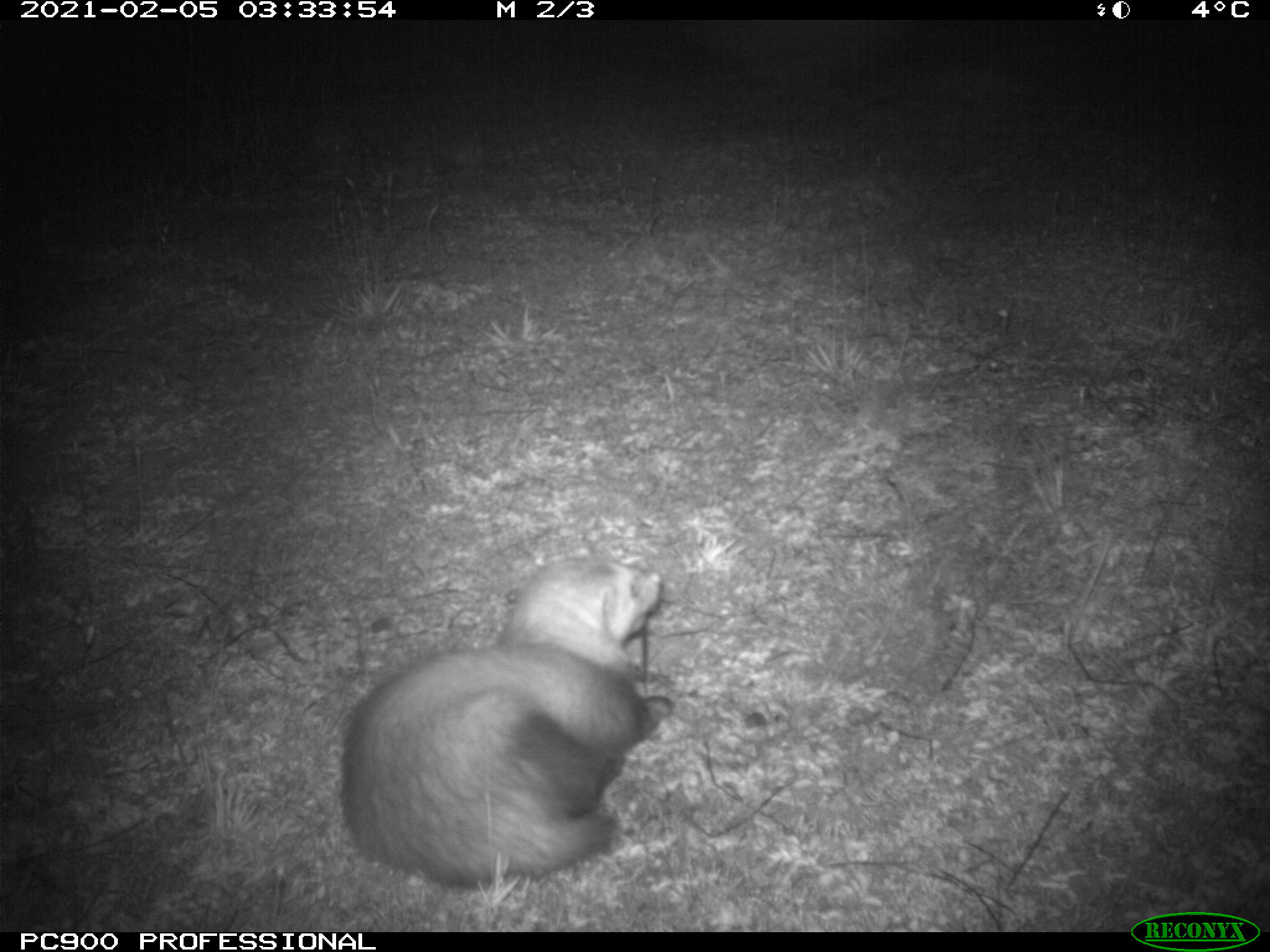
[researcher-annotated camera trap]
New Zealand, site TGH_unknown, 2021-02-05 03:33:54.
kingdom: Animalia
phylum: Chordata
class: Mammalia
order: Carnivora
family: Mustelidae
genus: Mustela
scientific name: Mustela furo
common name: ferret